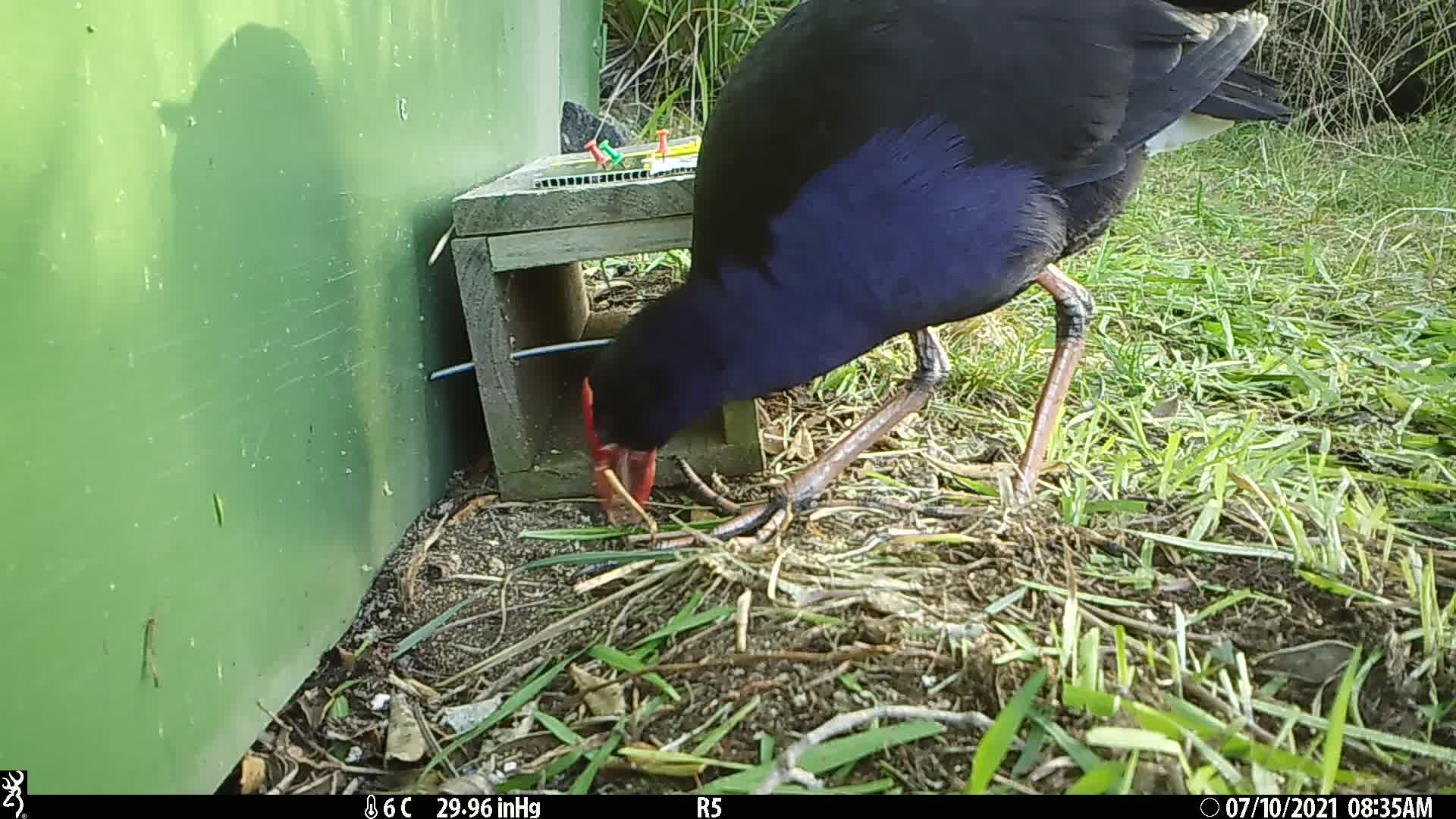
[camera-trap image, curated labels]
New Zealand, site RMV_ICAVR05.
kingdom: Animalia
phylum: Chordata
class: Aves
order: Gruiformes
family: Rallidae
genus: Porphyrio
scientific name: Porphyrio melanotus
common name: australasian swamphen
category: pukeko